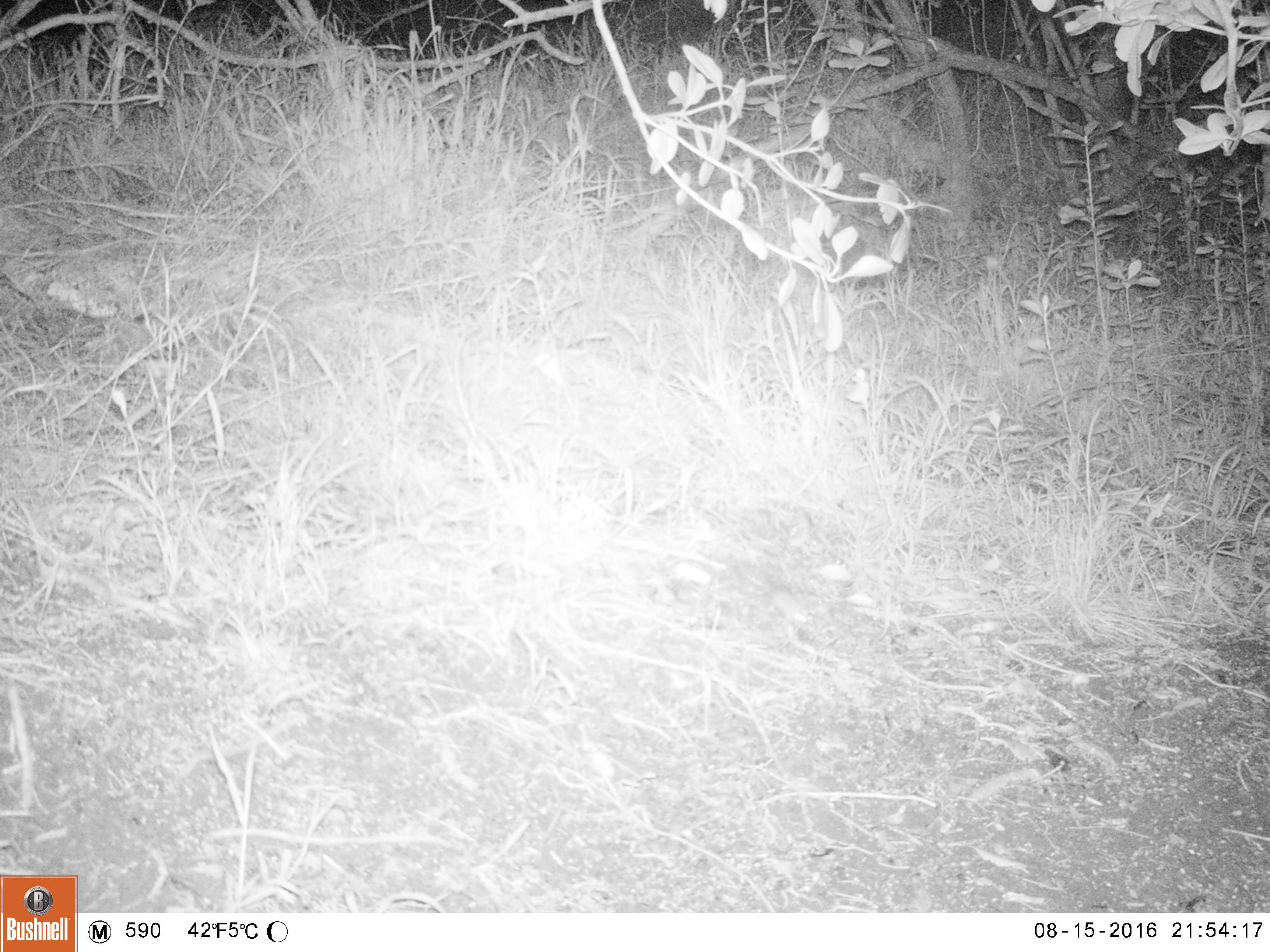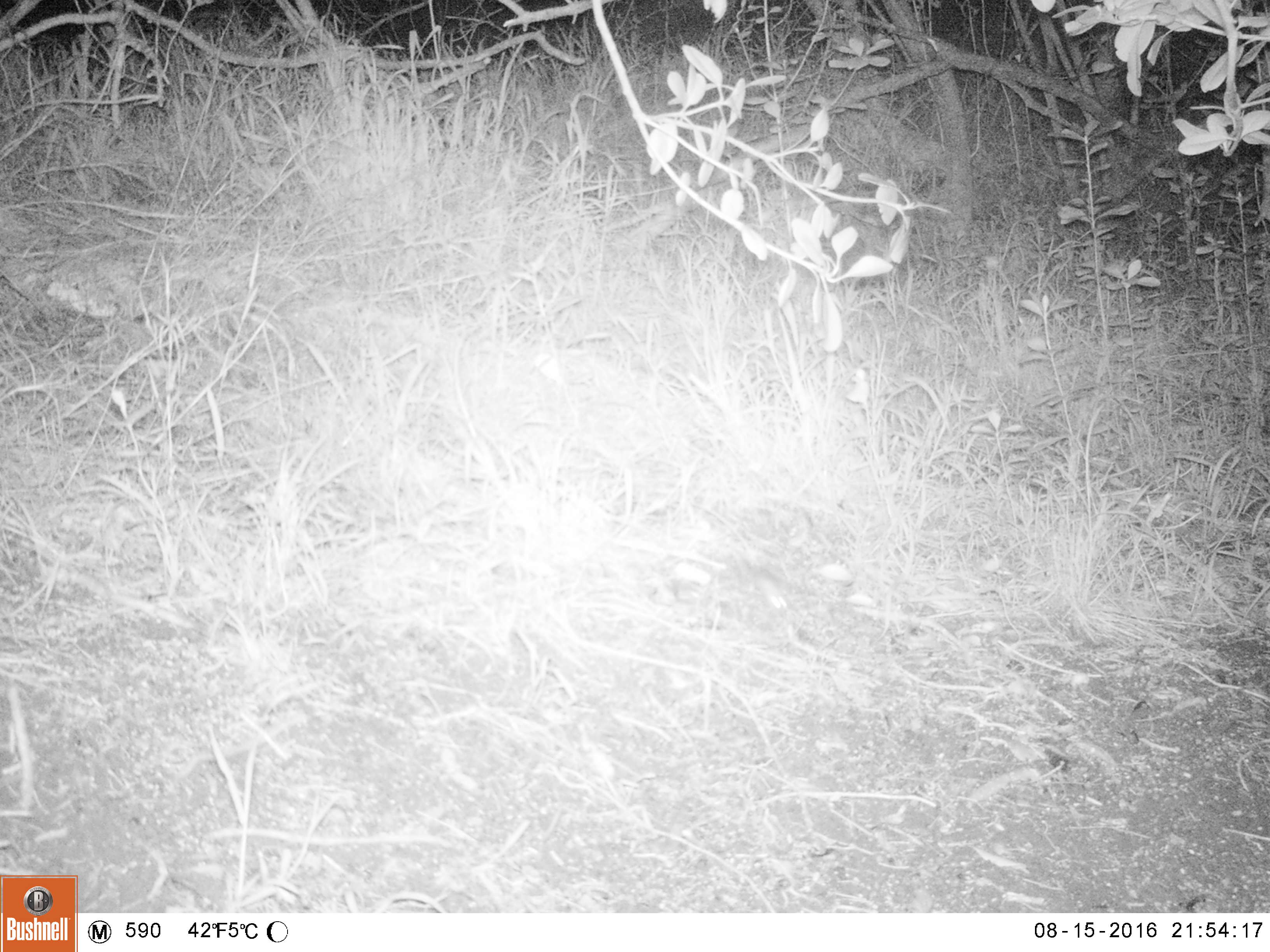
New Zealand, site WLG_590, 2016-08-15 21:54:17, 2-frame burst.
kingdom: Animalia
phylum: Chordata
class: Mammalia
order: Rodentia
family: Muridae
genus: Mus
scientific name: Mus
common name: mouse